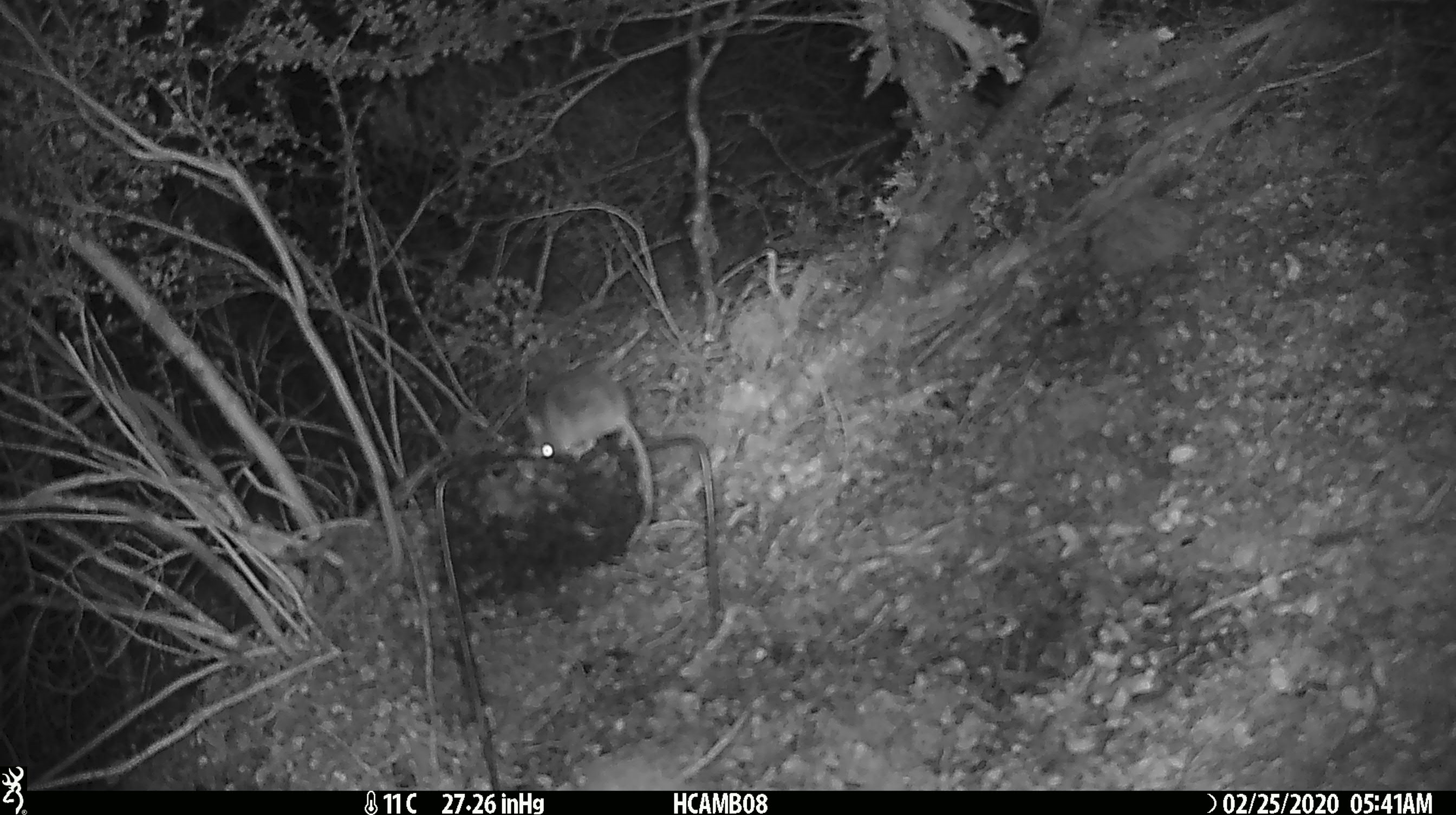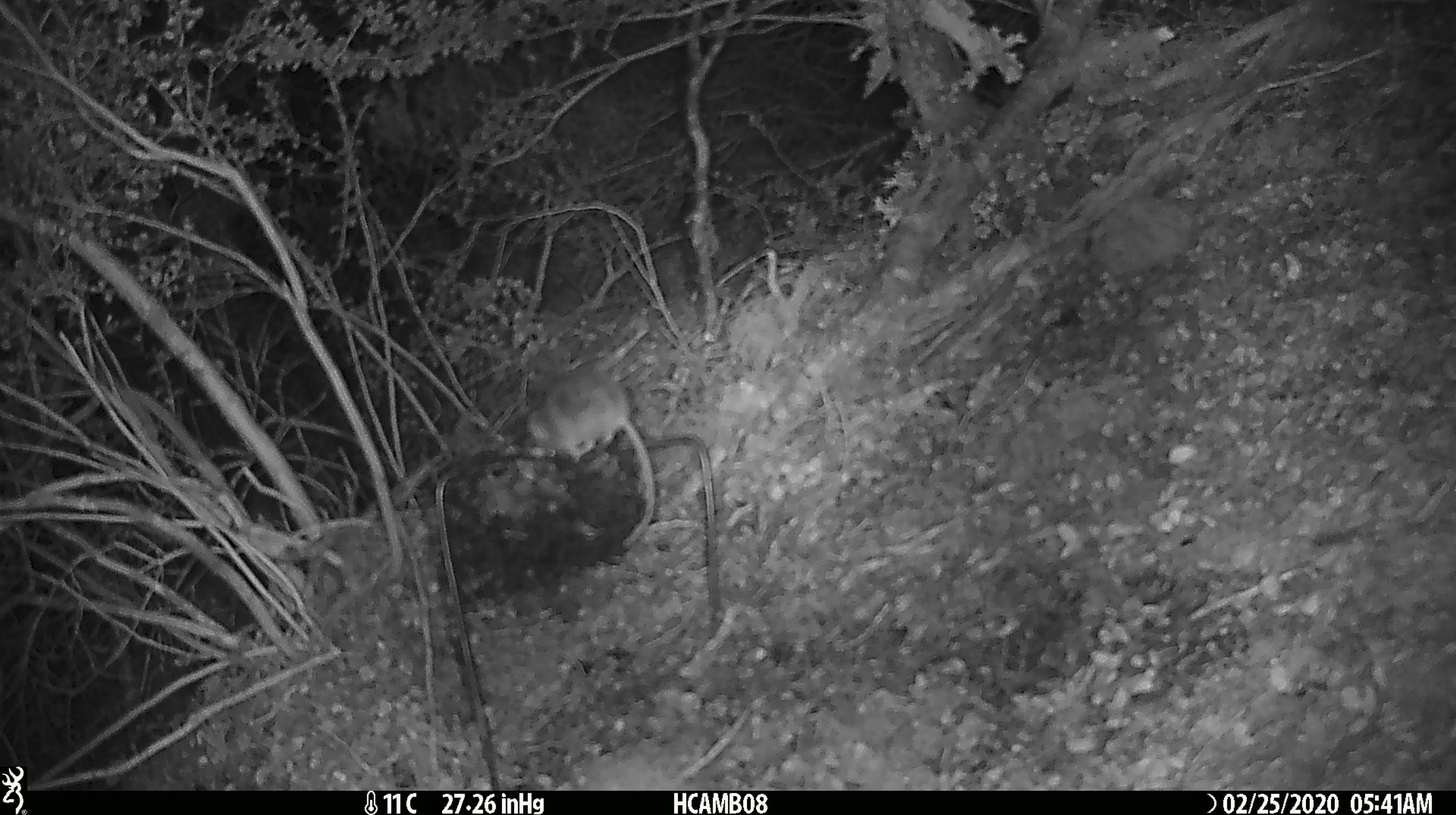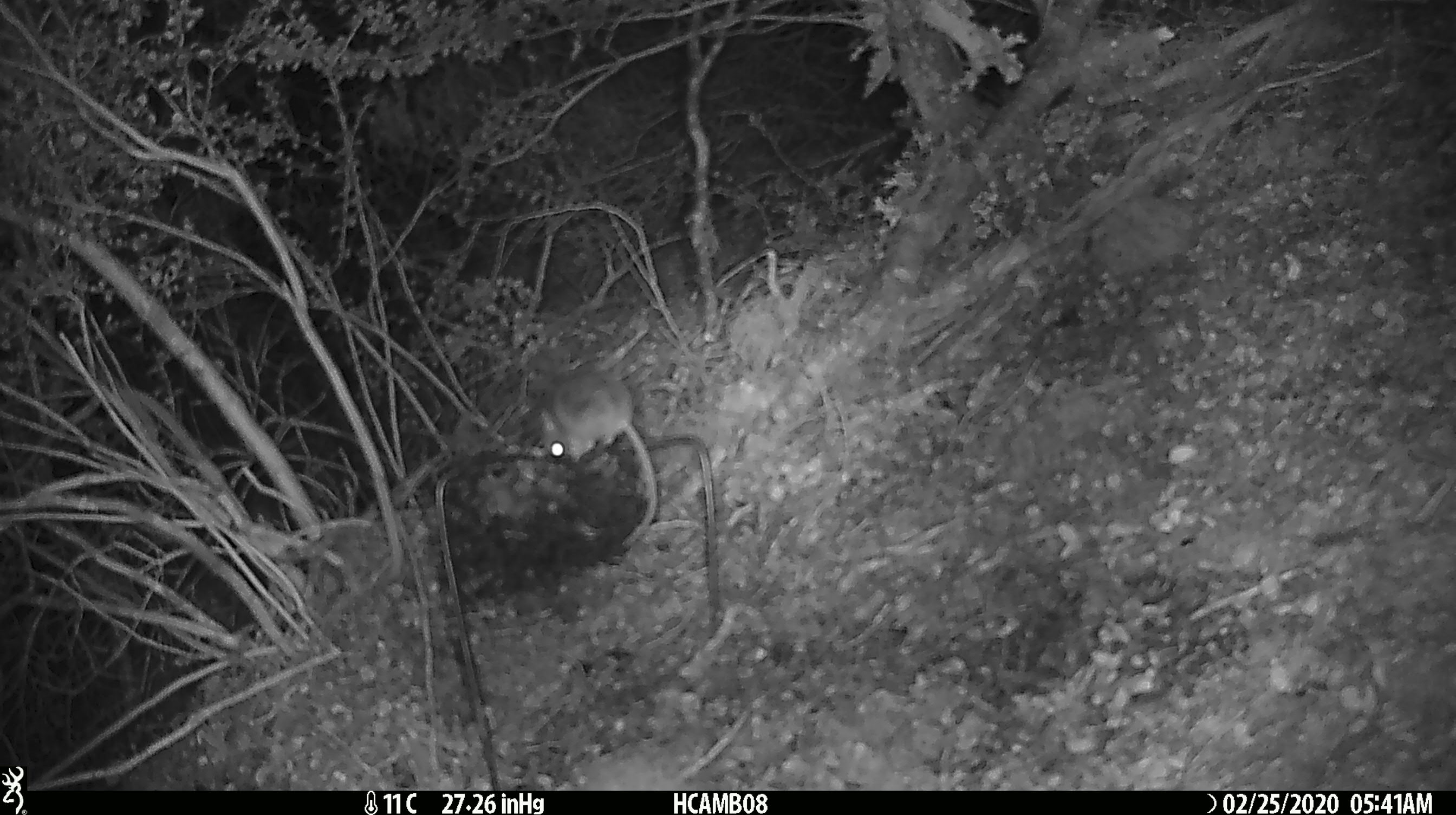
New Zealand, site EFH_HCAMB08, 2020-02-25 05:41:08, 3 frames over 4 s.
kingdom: Animalia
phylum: Chordata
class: Mammalia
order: Rodentia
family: Muridae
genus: Mus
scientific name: Mus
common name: mouse